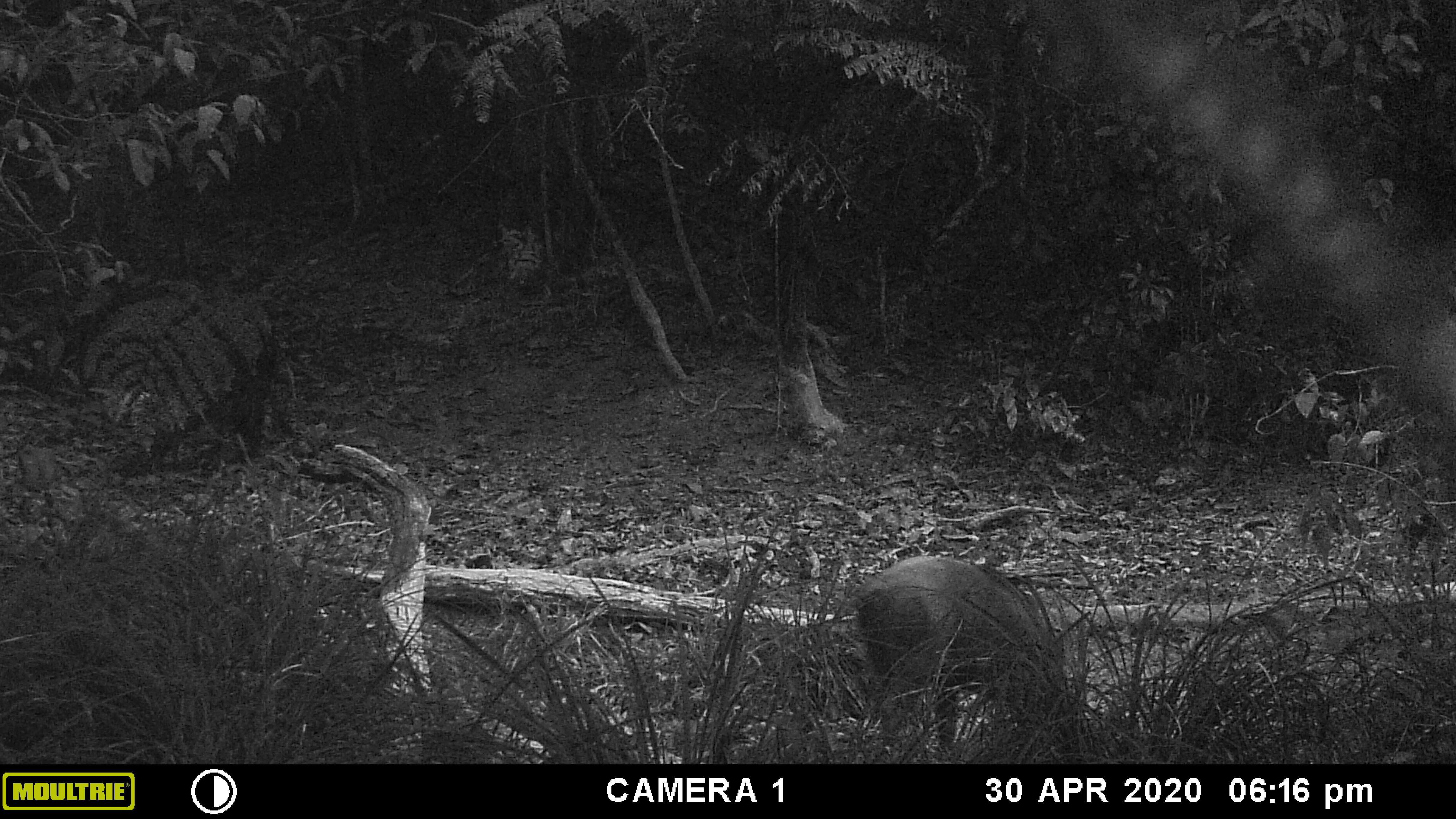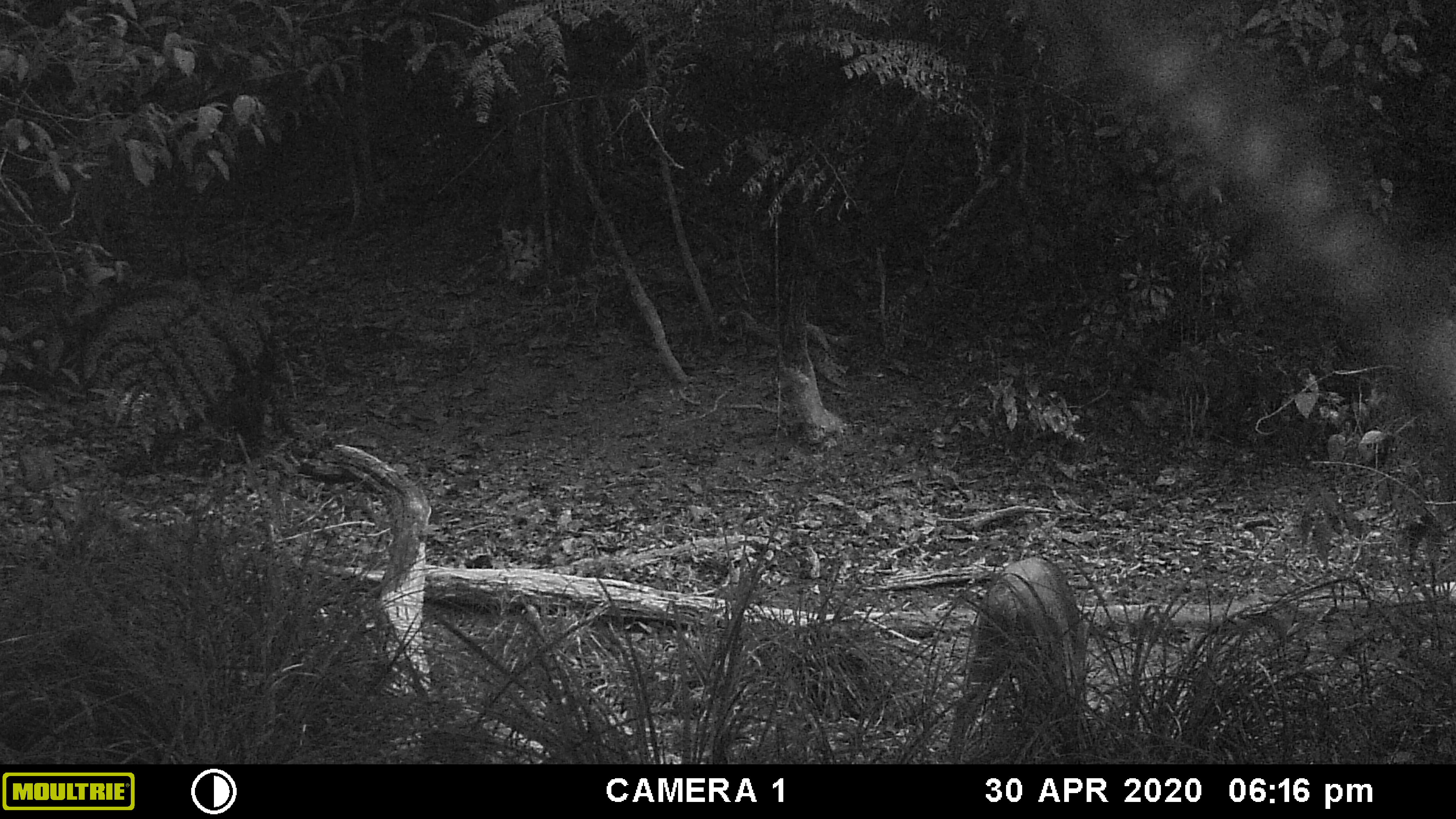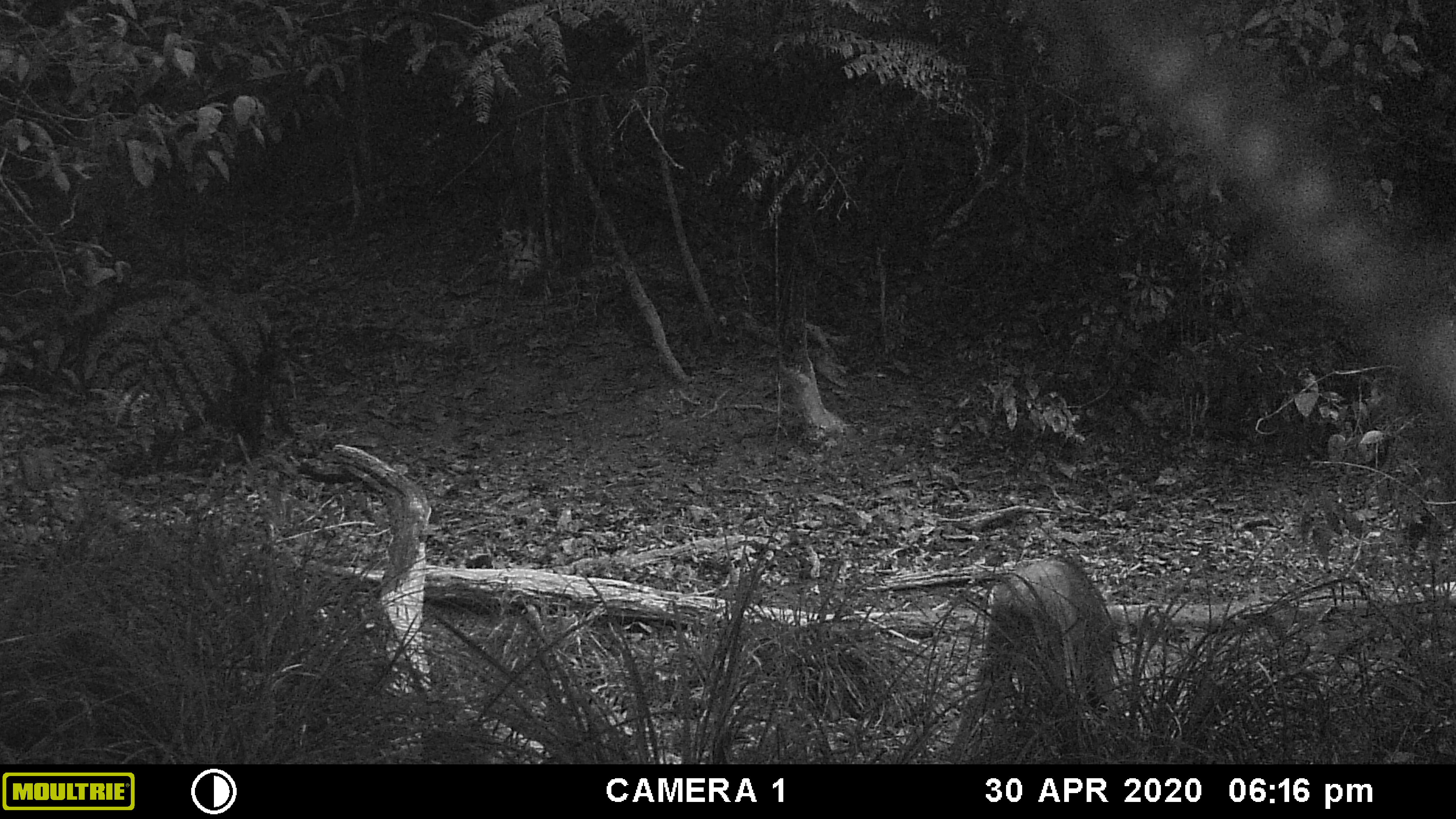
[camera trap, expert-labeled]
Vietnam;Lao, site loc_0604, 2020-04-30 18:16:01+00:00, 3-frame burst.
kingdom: Animalia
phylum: Chordata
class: Mammalia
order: Artiodactyla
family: Suidae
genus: Sus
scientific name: Sus scrofa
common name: eurasian wild pig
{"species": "eurasian wild pig (Sus scrofa)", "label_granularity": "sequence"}